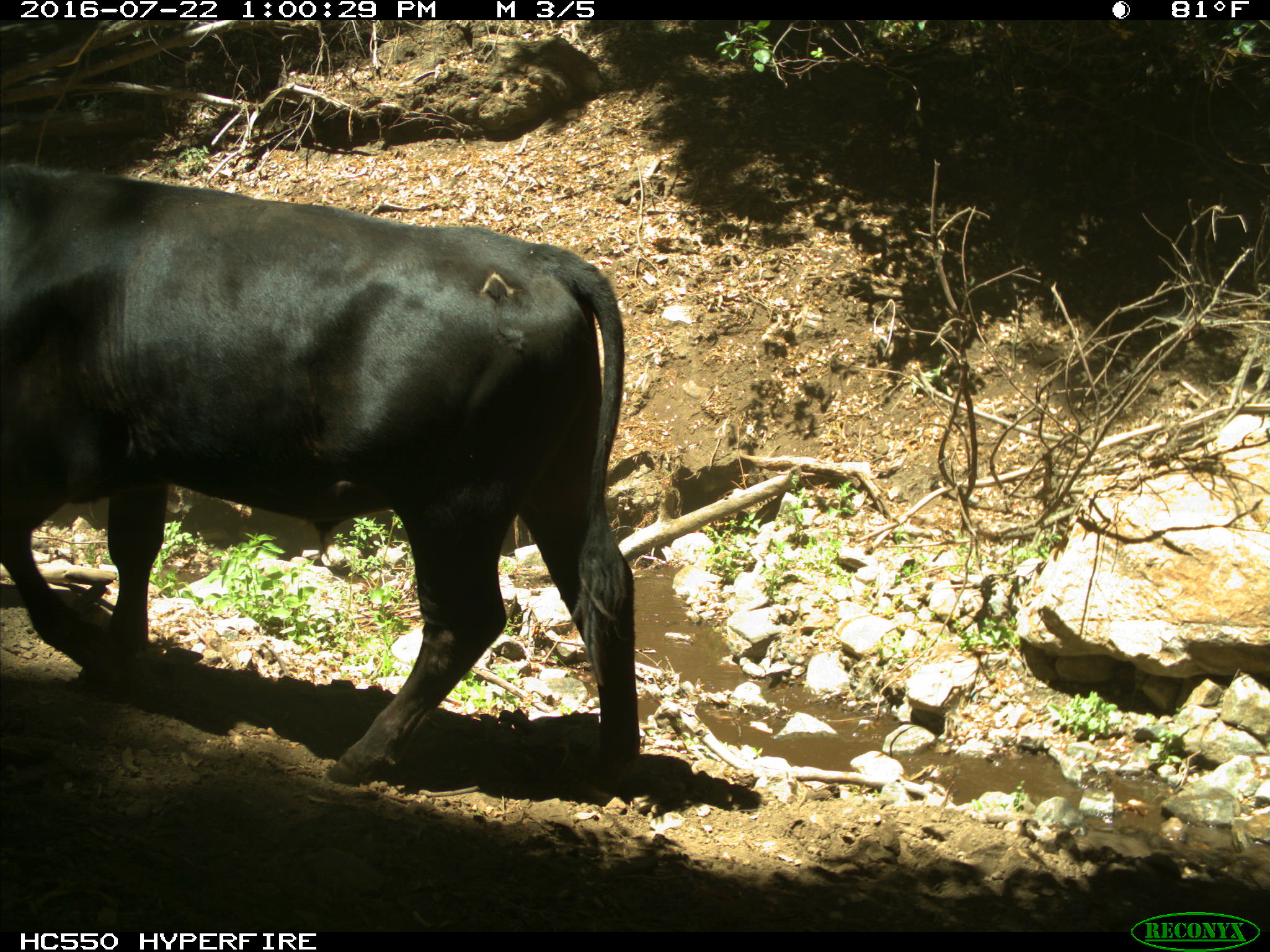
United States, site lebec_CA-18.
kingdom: Animalia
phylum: Chordata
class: Mammalia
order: Artiodactyla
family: Bovidae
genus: Bos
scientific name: Bos taurus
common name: domestic cow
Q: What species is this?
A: Bos taurus (domestic cow).